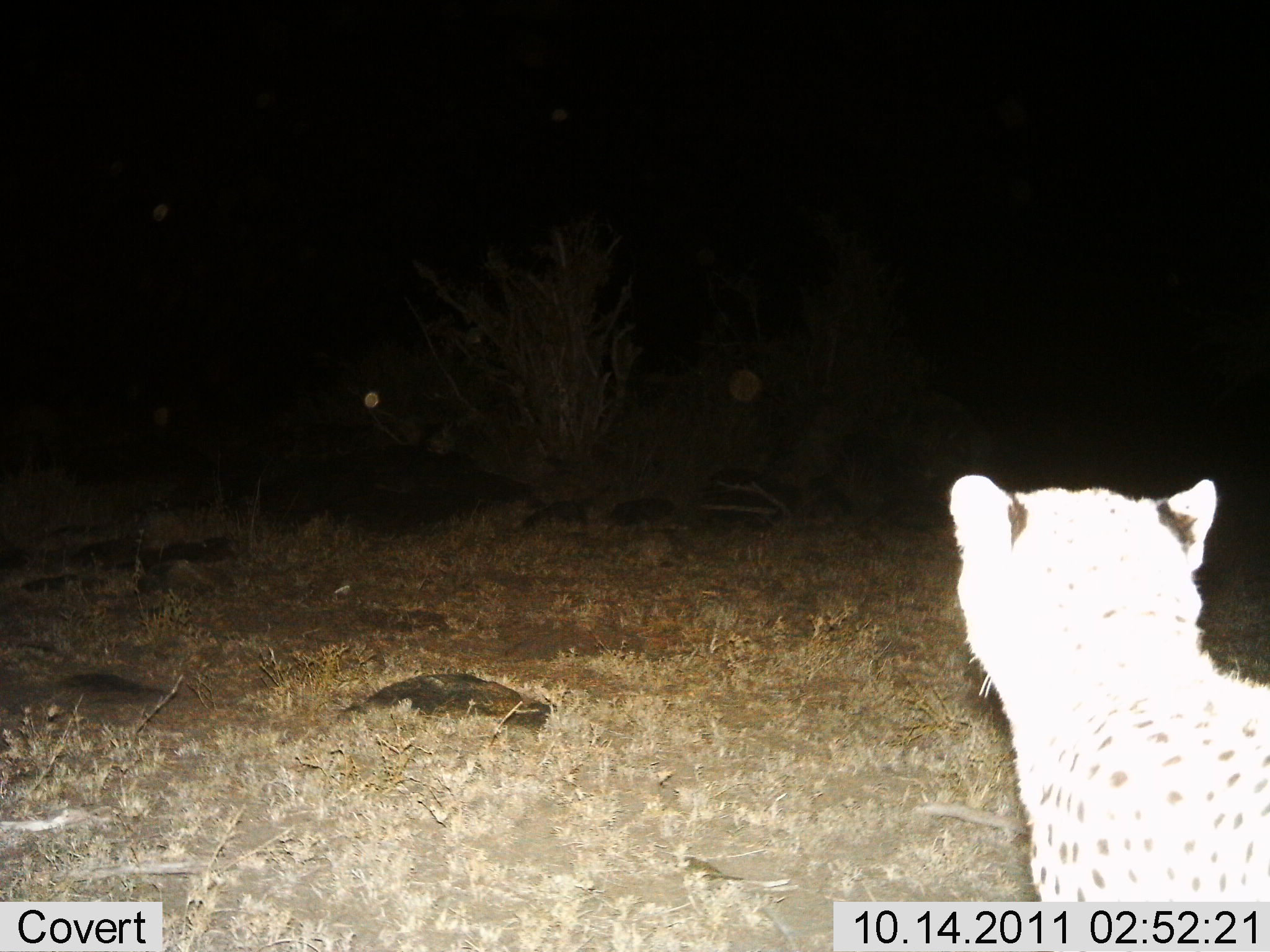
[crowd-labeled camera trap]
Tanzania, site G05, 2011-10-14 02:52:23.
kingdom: Animalia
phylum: Chordata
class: Mammalia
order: Carnivora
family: Felidae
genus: Acinonyx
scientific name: Acinonyx jubatus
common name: cheetah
Cheetah (Acinonyx jubatus), count 1. Behavior (volunteer vote fractions): standing 91%, resting 0%, moving 9%, interacting 0%. Young present (vote fraction): 0%. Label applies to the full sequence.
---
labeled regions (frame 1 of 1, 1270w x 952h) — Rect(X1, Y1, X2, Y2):
animal: Rect(945, 473, 1270, 902)